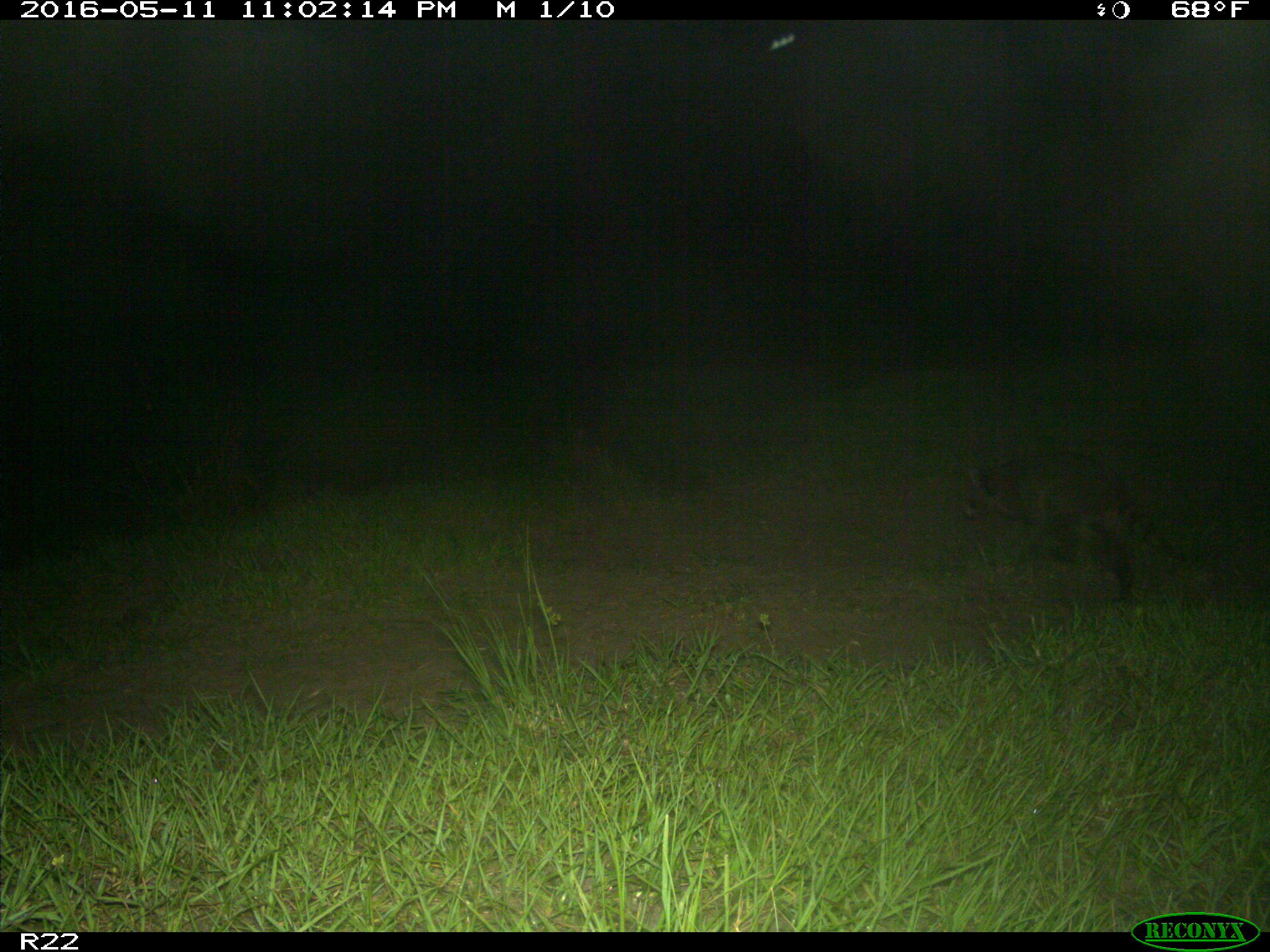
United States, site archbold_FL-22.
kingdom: Animalia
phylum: Chordata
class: Mammalia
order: Carnivora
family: Procyonidae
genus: Procyon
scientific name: Procyon lotor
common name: common raccoon